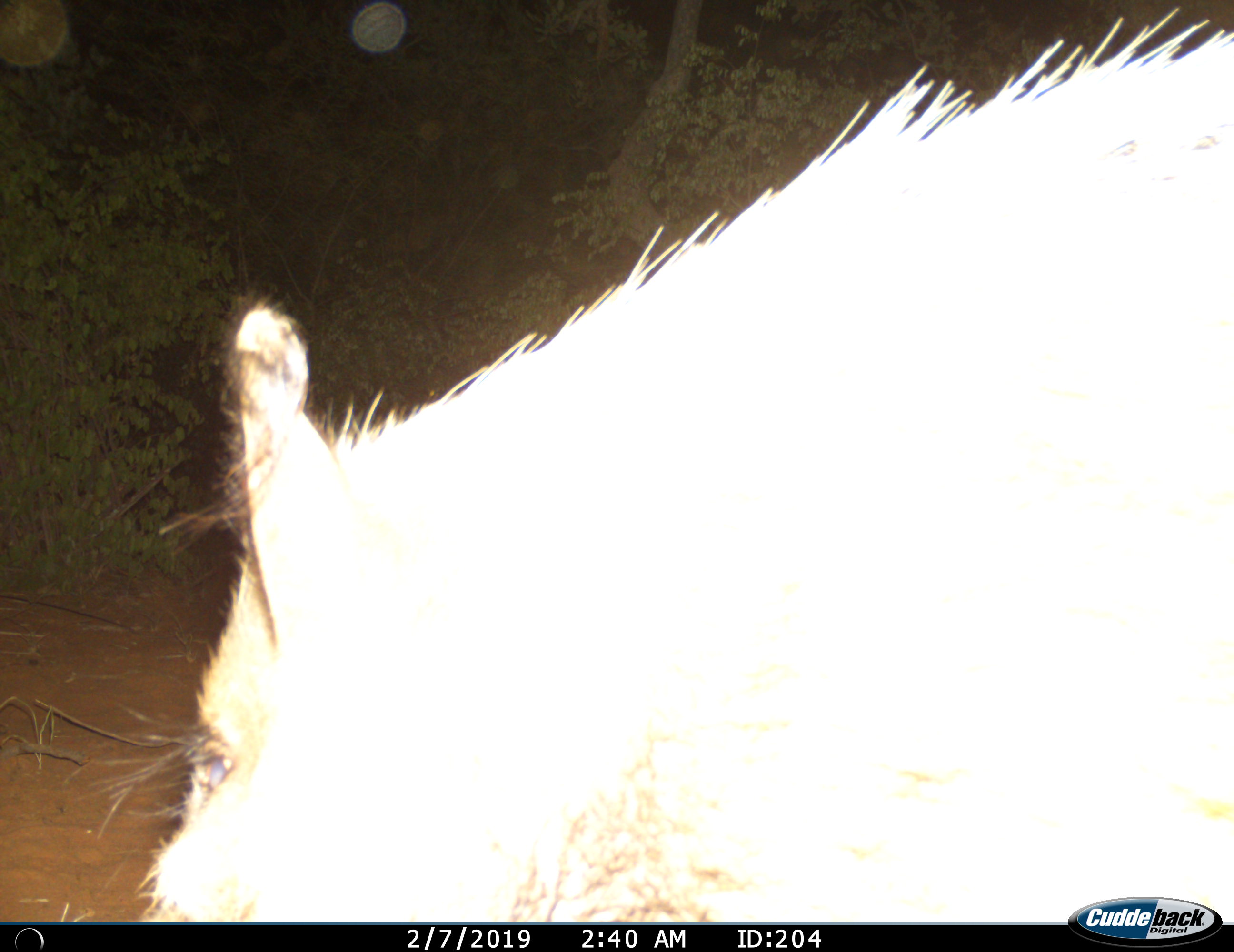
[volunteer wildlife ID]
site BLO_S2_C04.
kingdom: Animalia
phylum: Chordata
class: Mammalia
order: Artiodactyla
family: Suidae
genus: Phacochoerus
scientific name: Phacochoerus africanus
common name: warthog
Warthog (Phacochoerus africanus), count 1. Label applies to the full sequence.